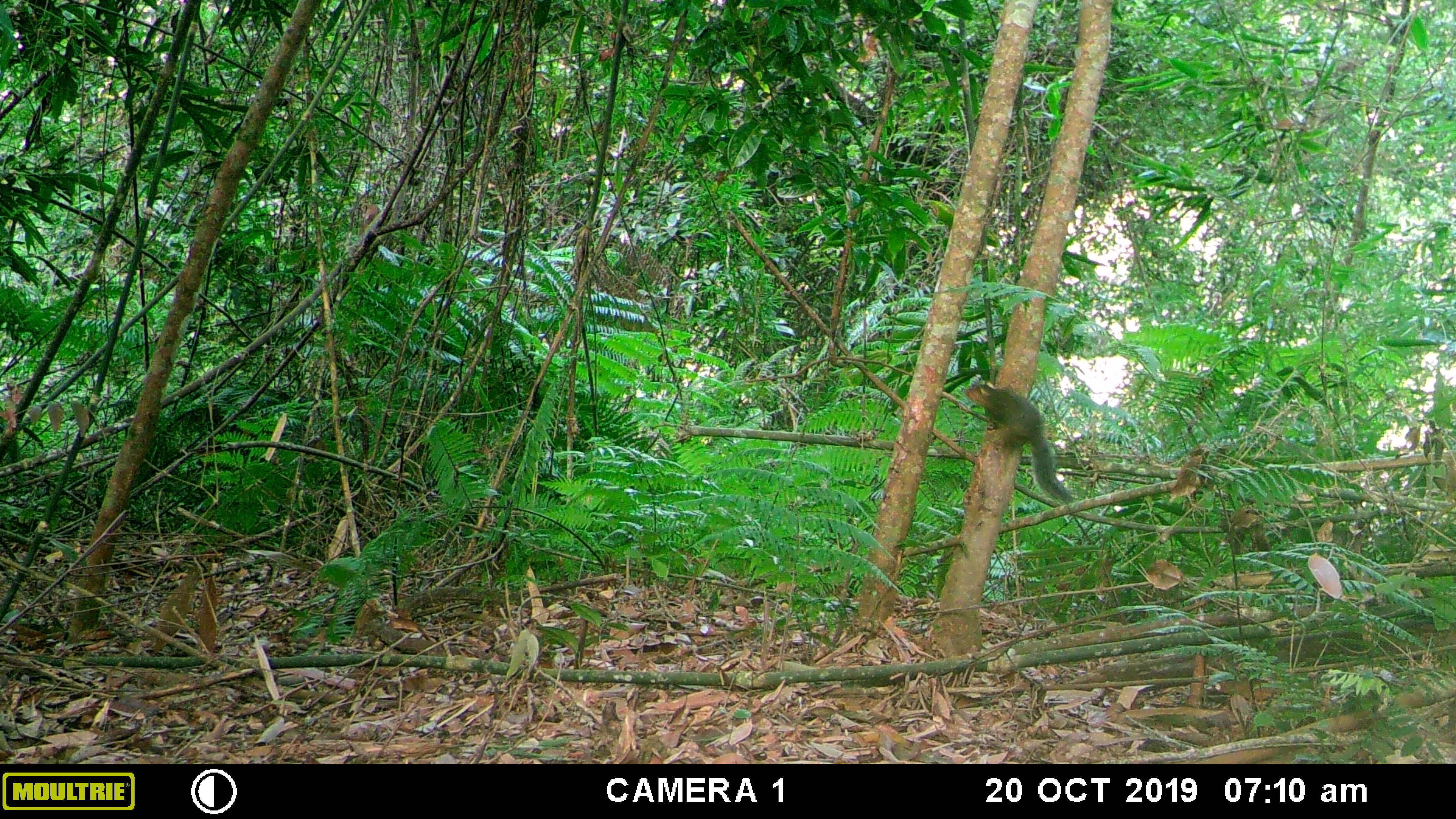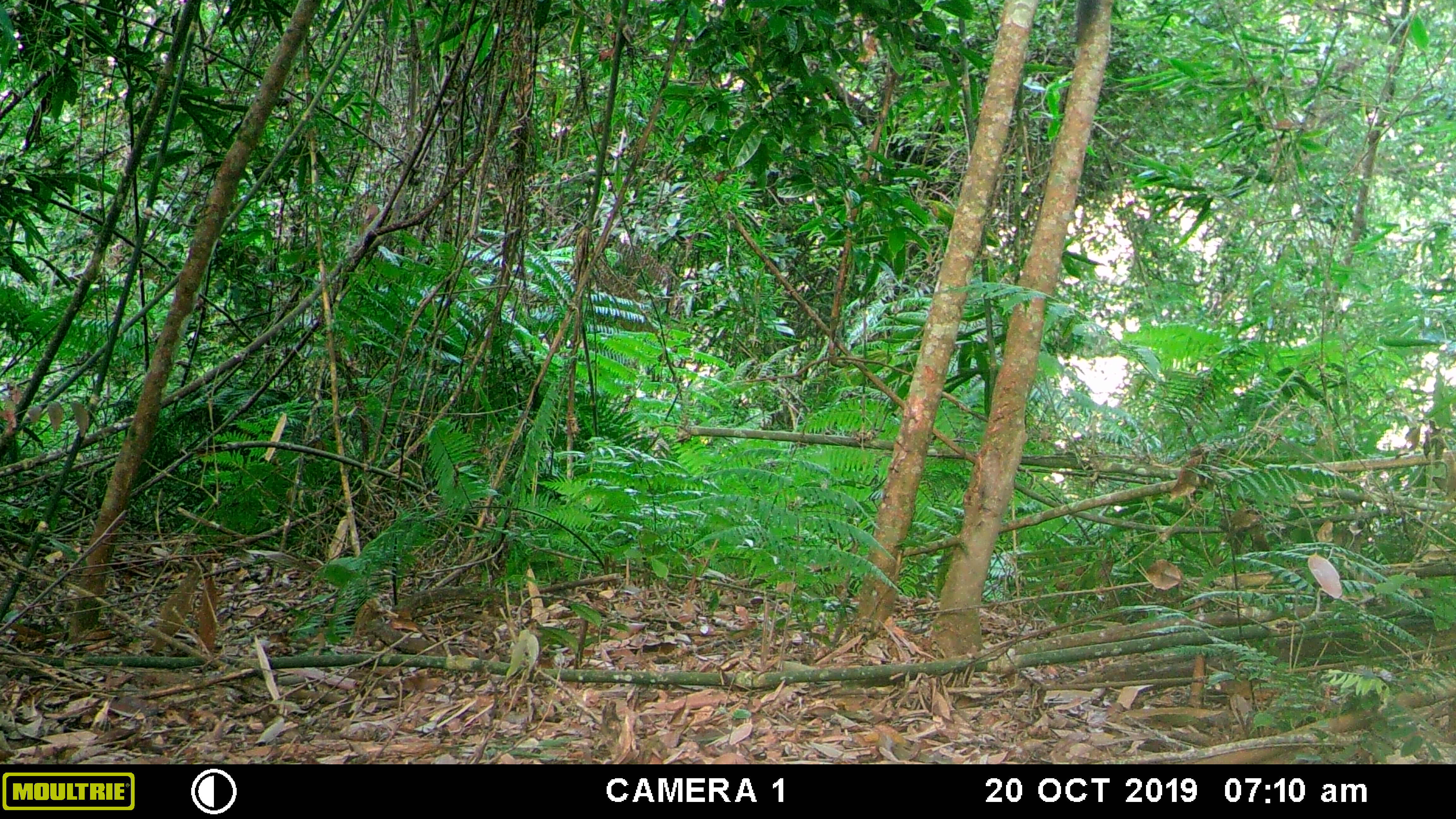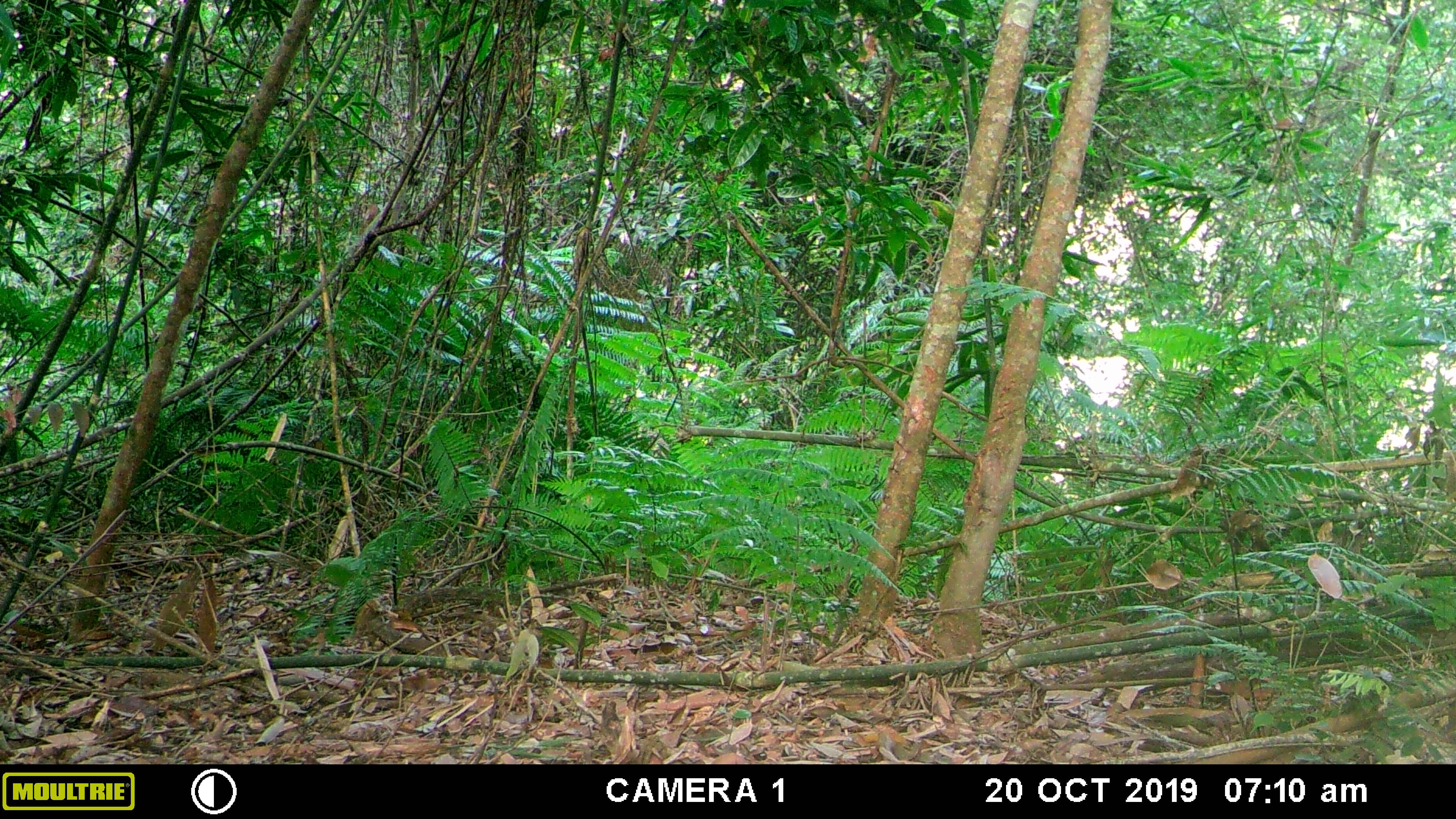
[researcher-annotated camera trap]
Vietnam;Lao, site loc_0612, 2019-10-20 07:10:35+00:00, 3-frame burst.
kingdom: Animalia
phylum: Chordata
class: Mammalia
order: Rodentia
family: Sciuridae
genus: Dremomys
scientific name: Dremomys rufigenis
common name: red-cheeked squirrel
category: red cheeked squirrel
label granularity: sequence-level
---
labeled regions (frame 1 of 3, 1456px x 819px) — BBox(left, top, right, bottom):
red cheeked squirrel: BBox(964, 379, 1073, 505)